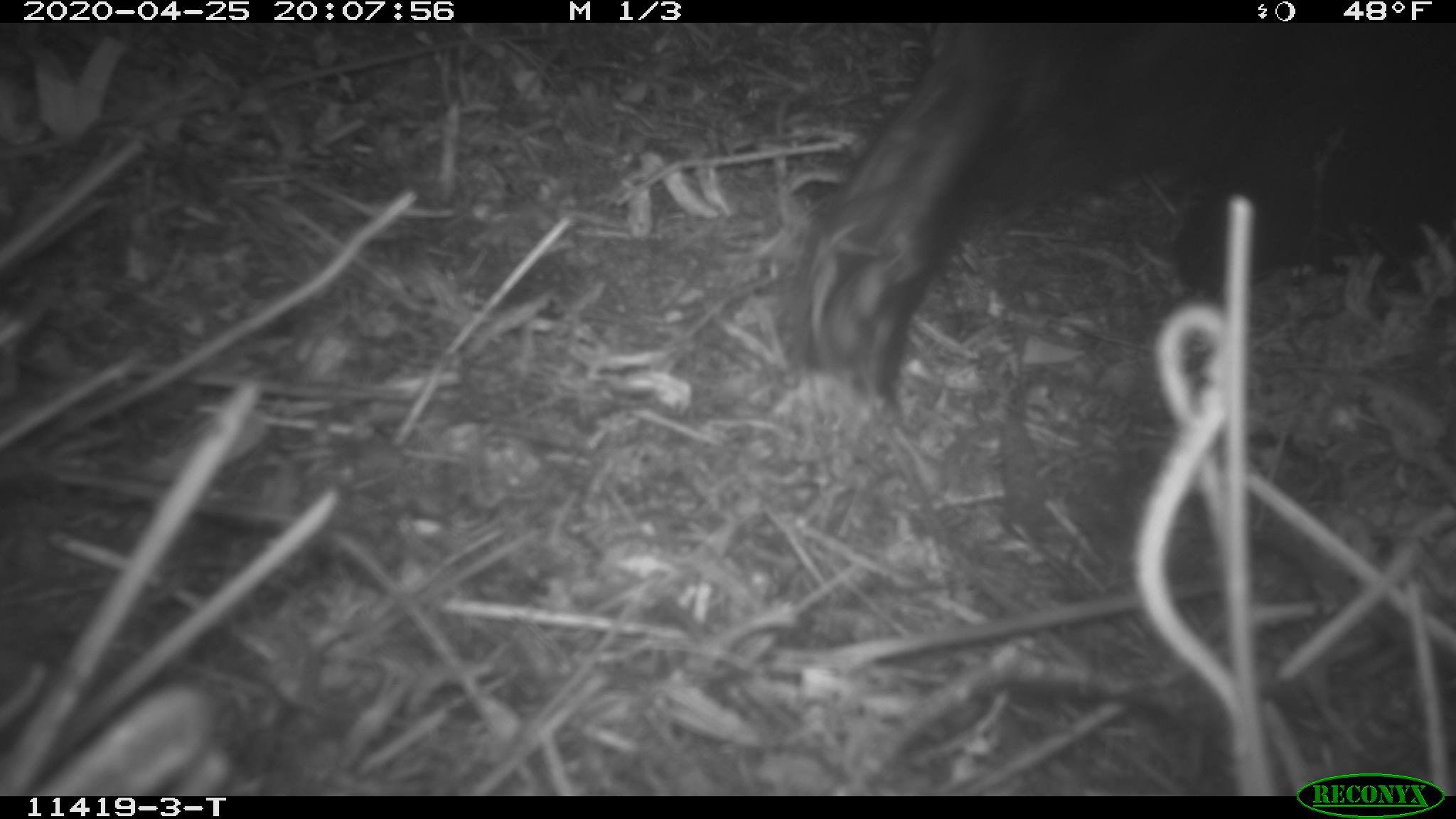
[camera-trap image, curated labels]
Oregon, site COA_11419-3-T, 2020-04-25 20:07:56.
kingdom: Animalia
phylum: Chordata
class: Mammalia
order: Carnivora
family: Ursidae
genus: Ursus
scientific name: Ursus americanus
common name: american black bear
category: black bear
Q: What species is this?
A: Black bear (american black bear) (Ursus americanus).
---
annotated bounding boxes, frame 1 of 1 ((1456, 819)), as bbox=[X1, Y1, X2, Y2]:
black bear: bbox=[785, 26, 1448, 377]